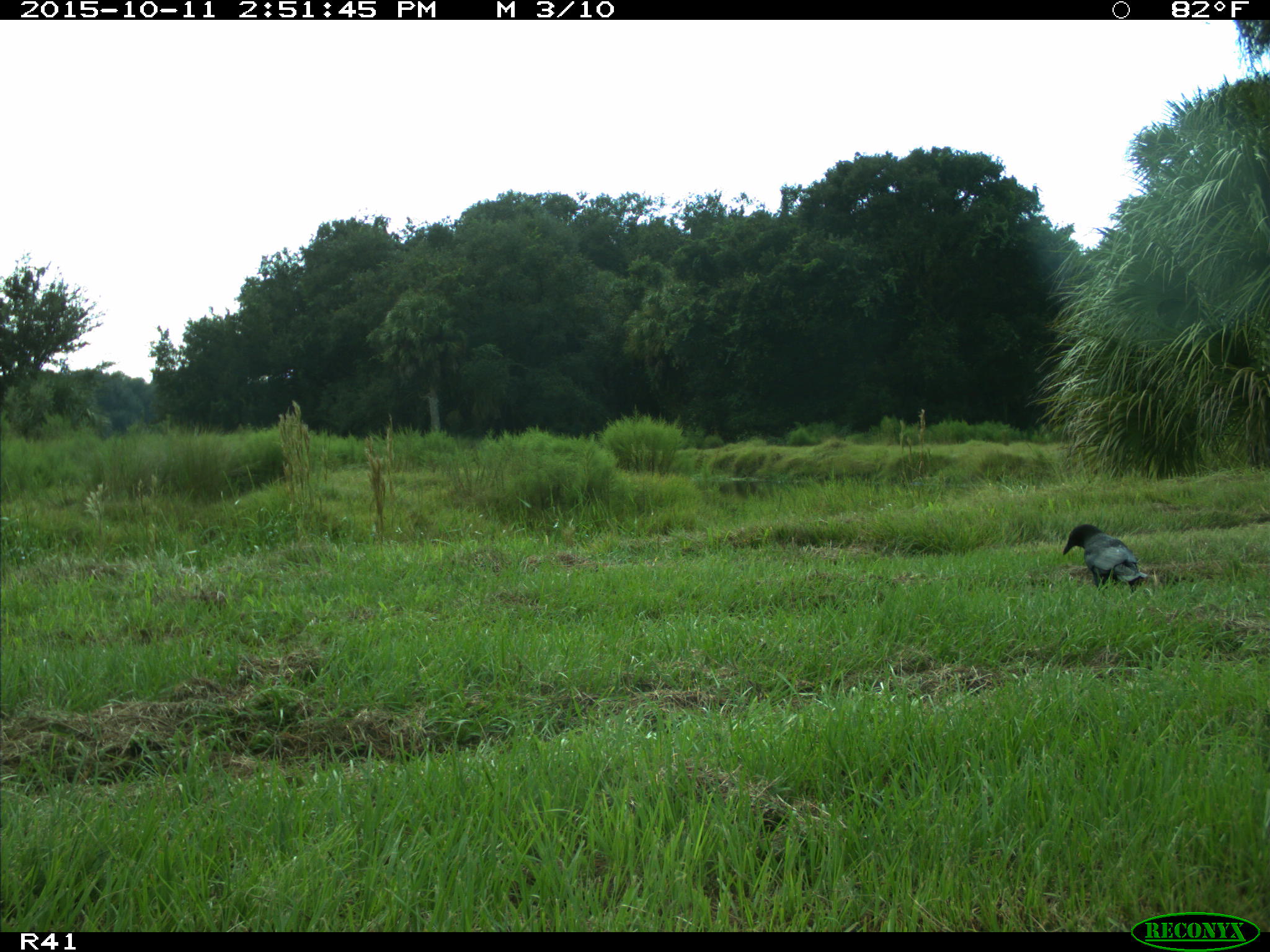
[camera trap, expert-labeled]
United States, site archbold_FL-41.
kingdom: Animalia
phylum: Chordata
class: Aves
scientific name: Aves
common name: birds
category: unidentified bird